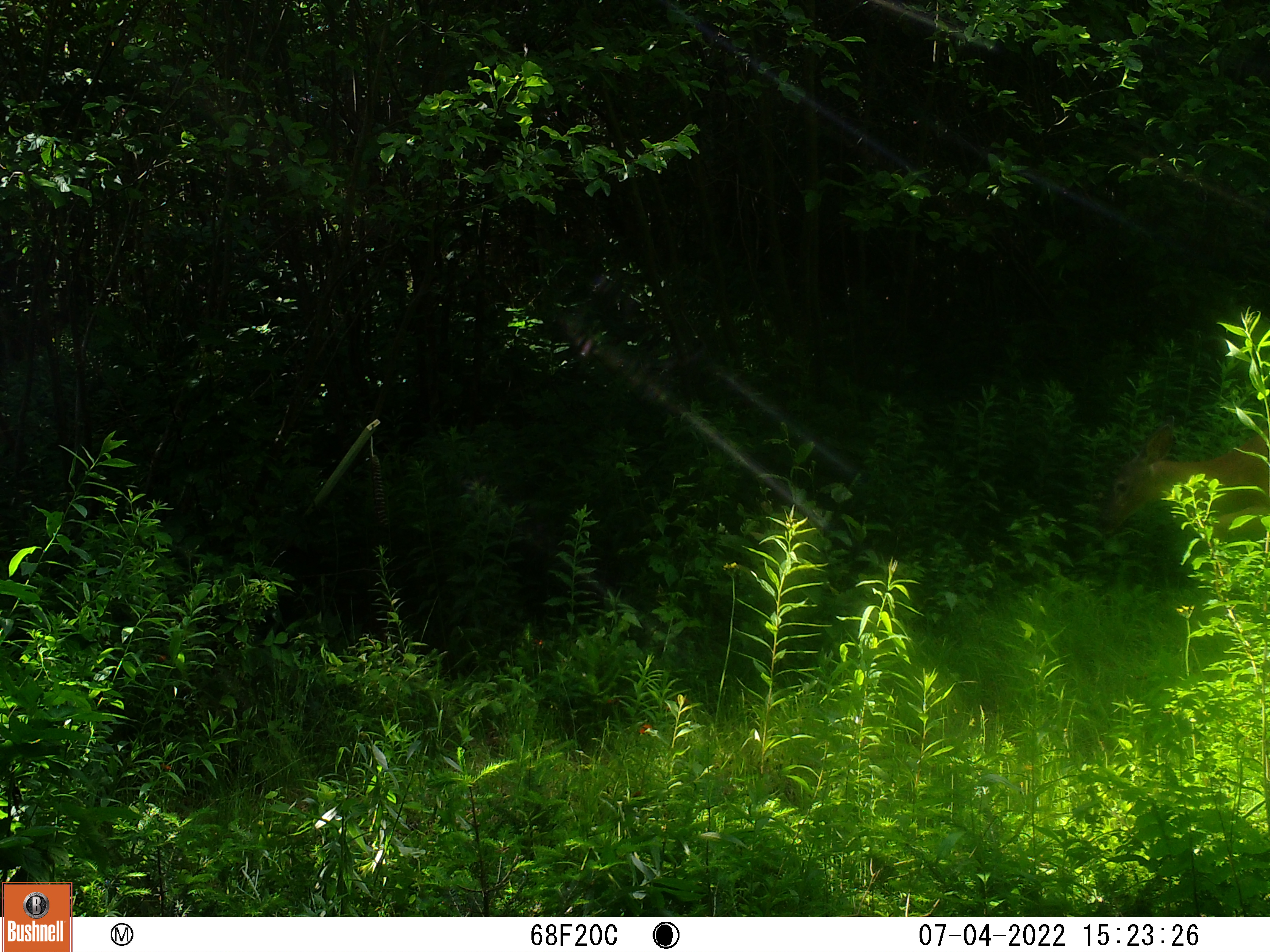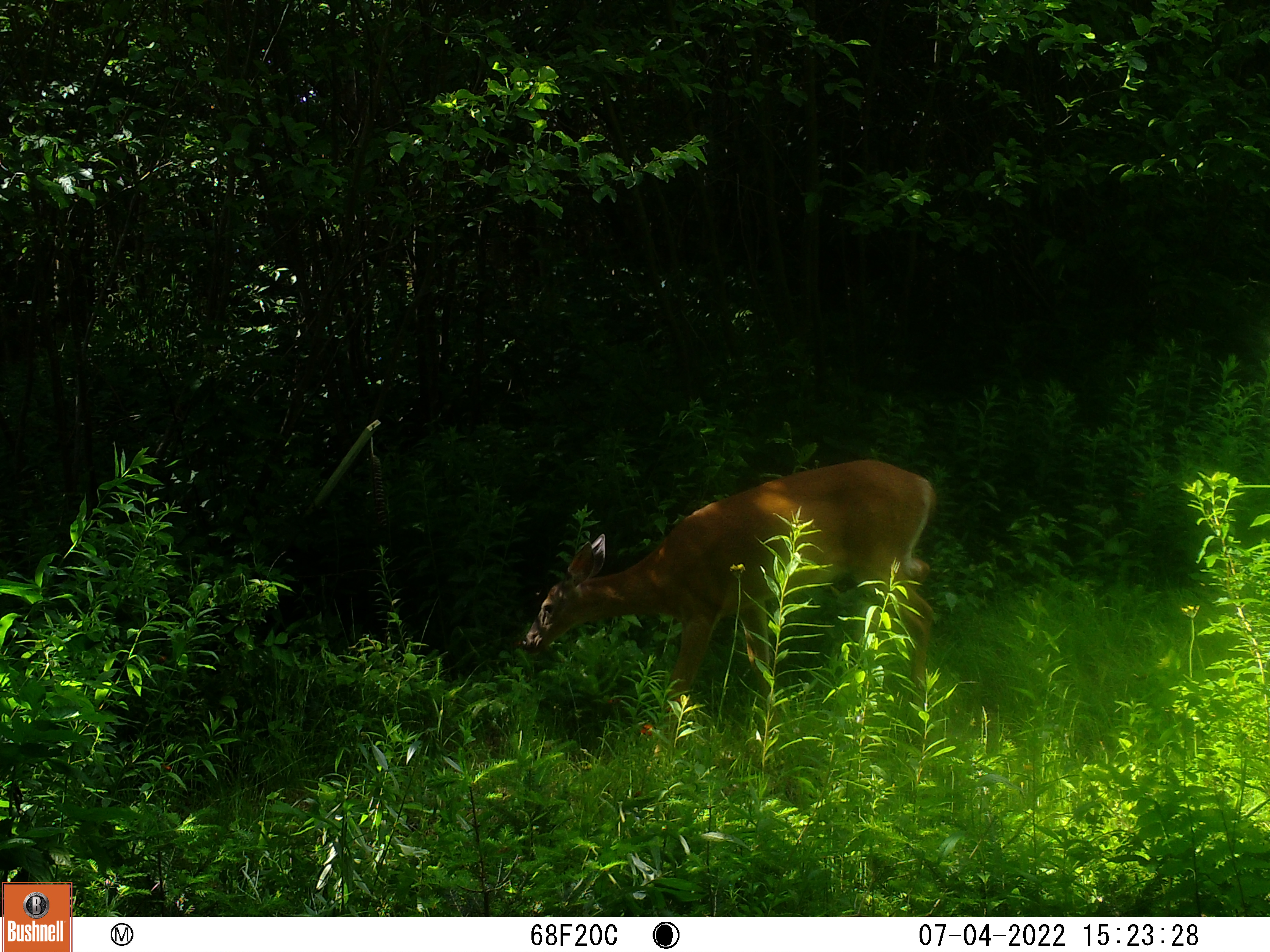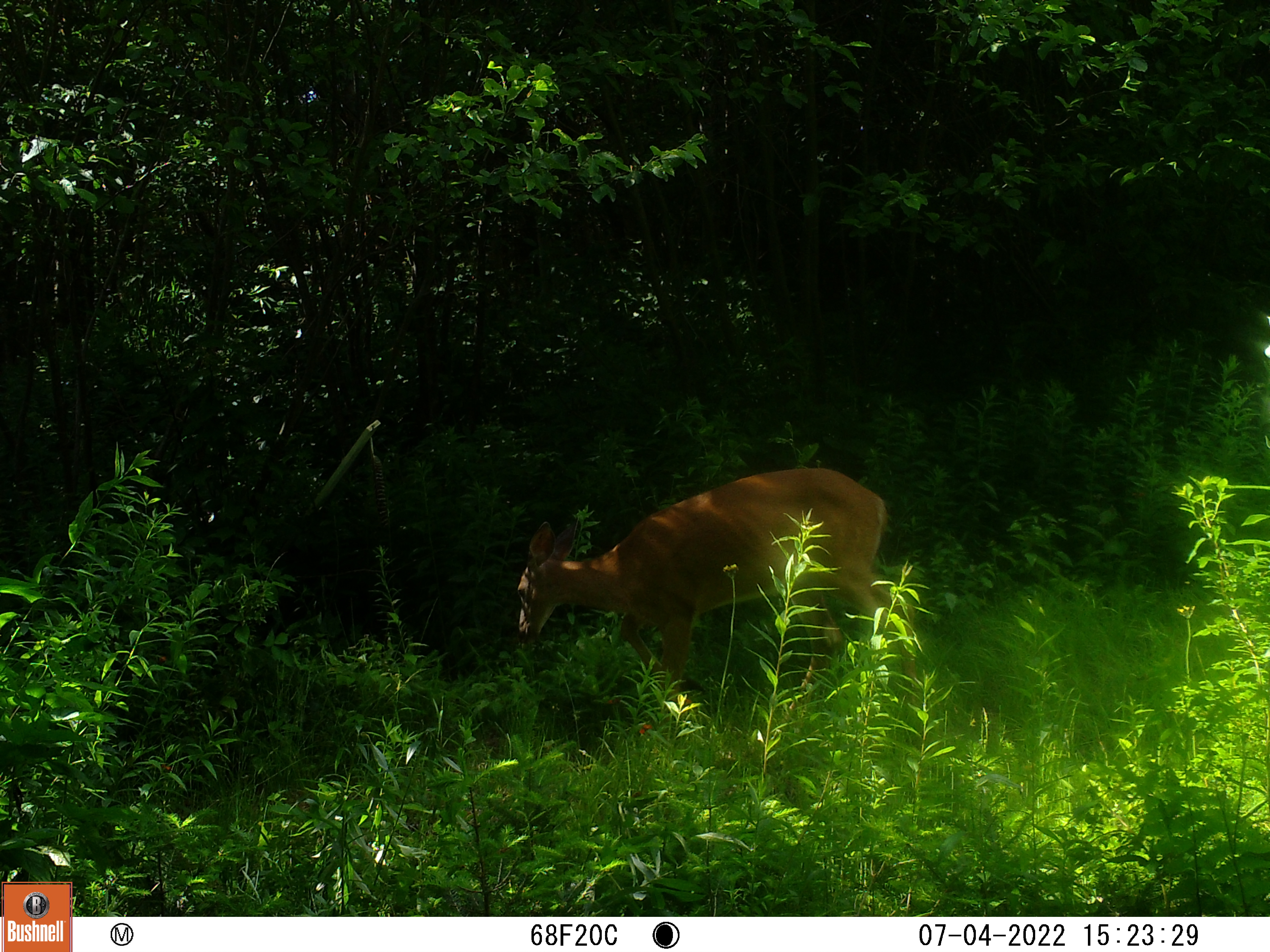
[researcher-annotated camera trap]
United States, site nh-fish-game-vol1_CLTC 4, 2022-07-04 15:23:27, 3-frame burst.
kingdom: Animalia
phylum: Chordata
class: Mammalia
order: Artiodactyla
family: Cervidae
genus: Odocoileus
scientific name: Odocoileus virginianus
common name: white-tailed deer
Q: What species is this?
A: White-tailed deer (Odocoileus virginianus).